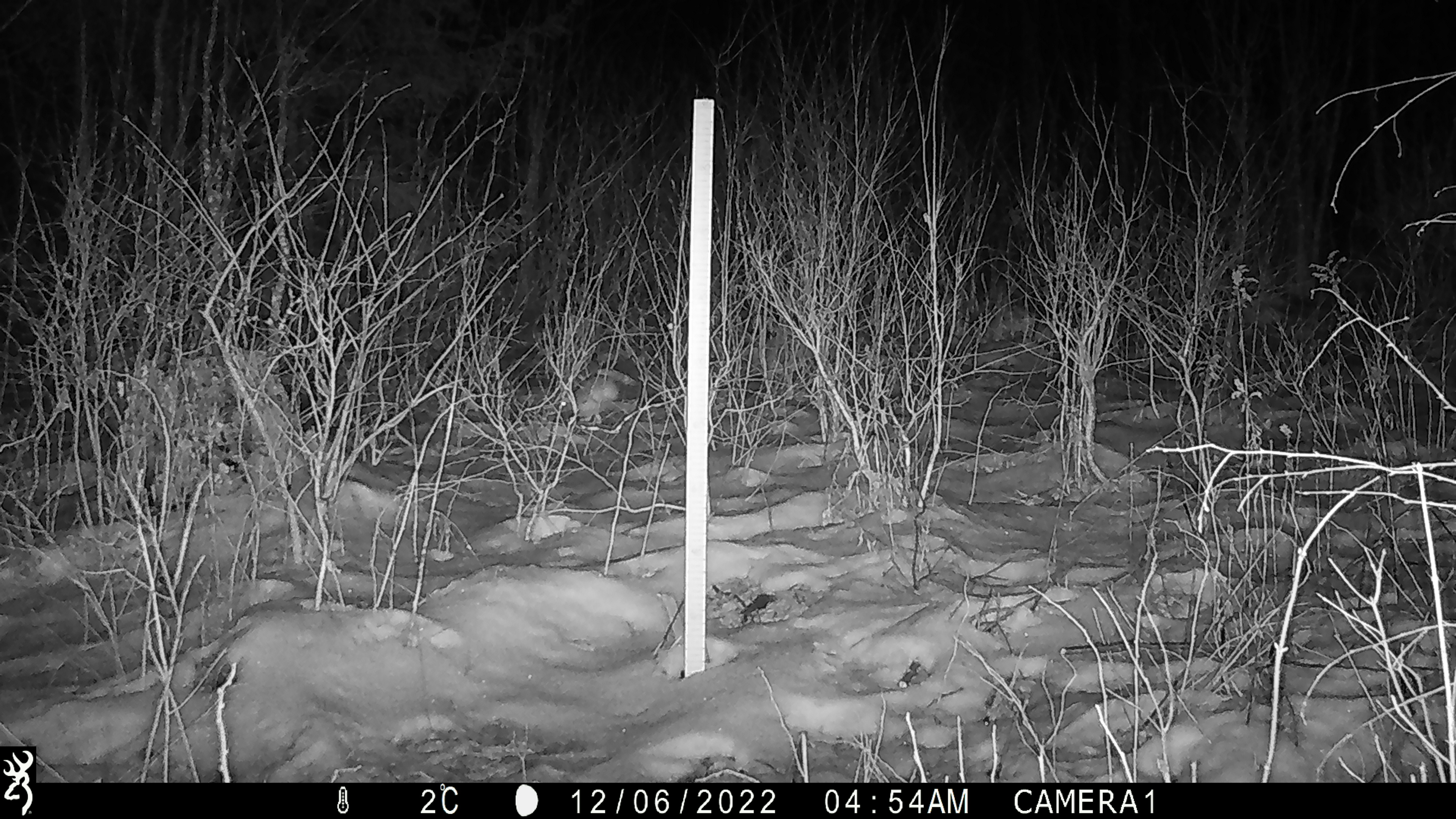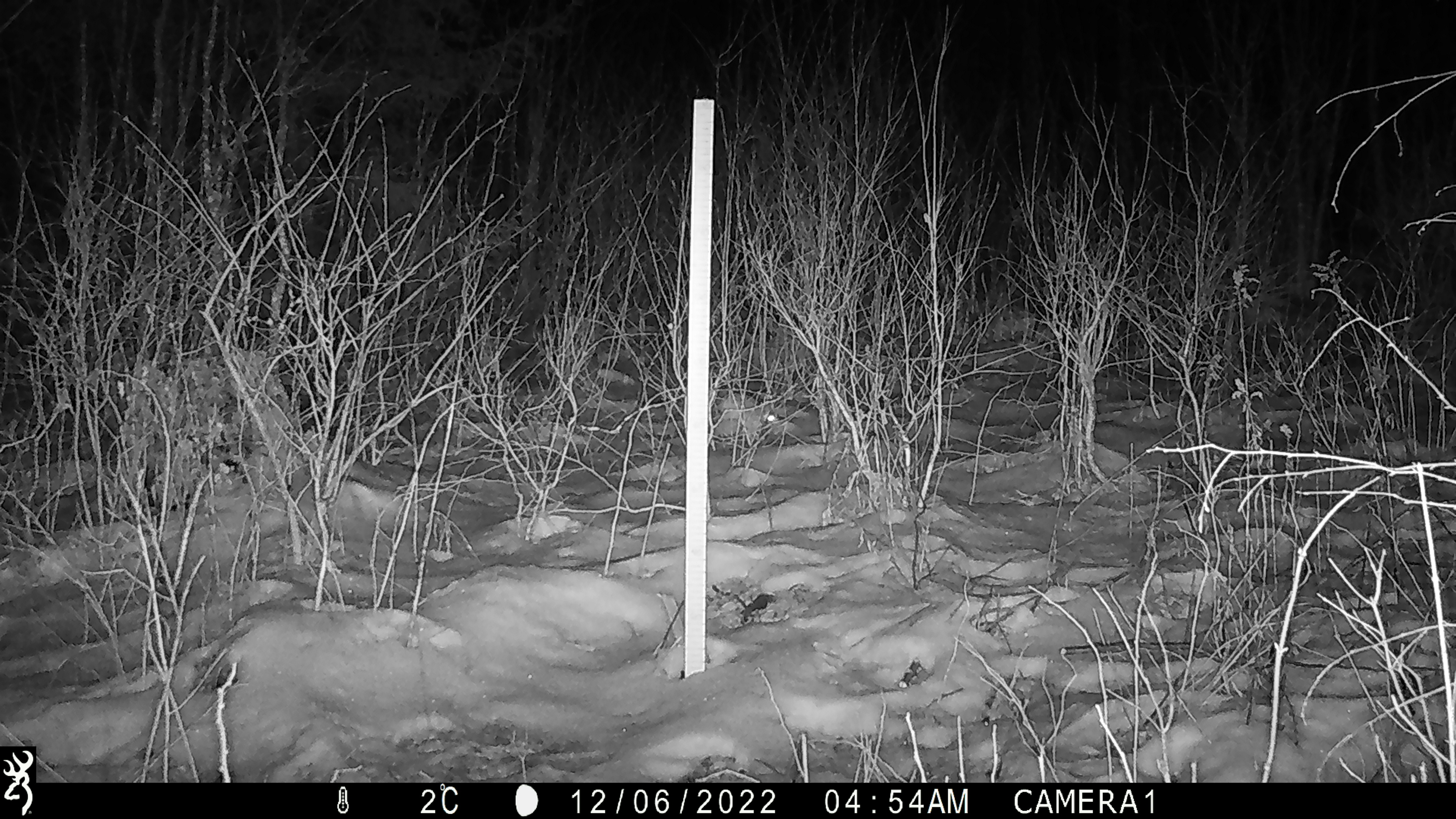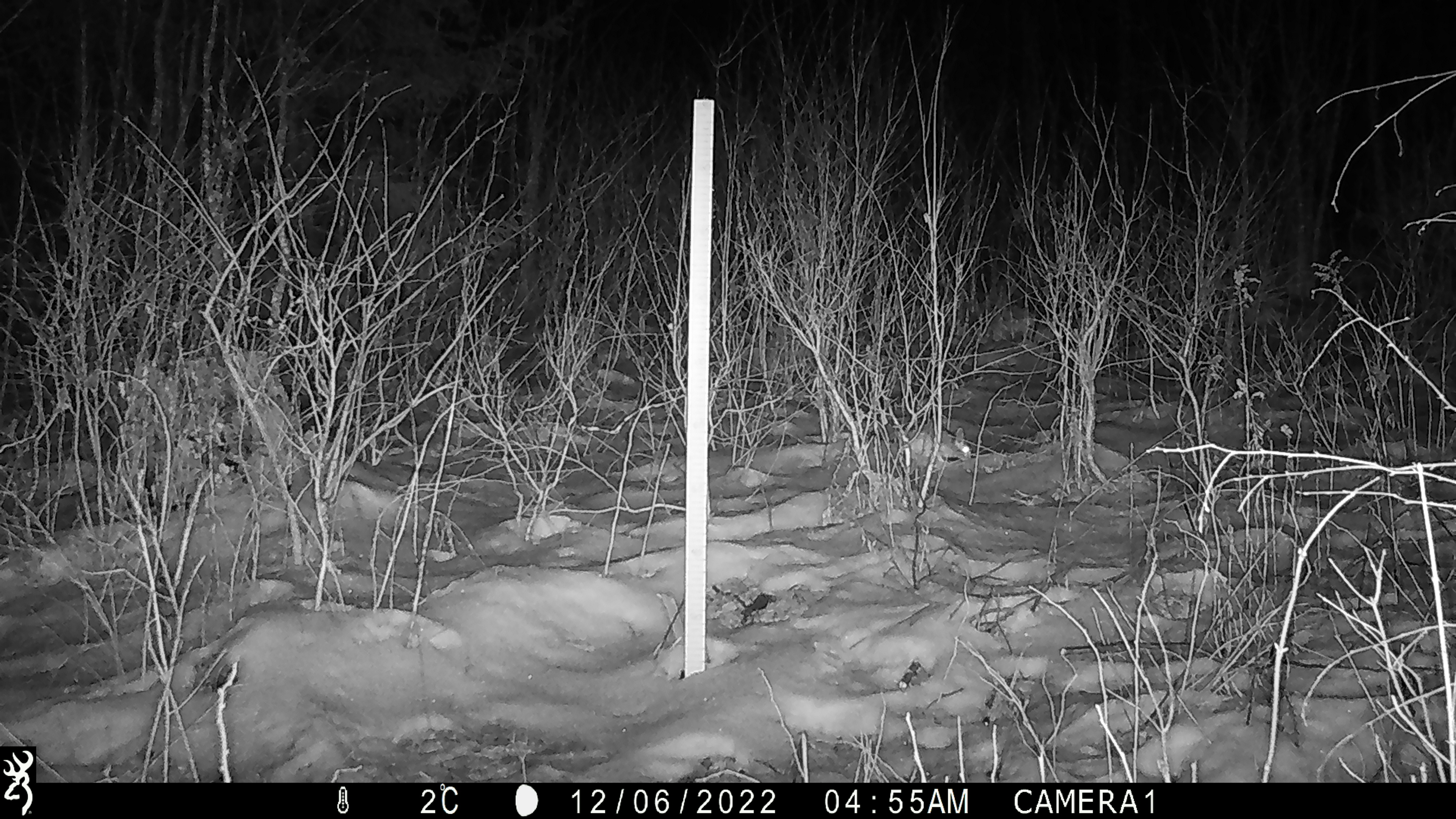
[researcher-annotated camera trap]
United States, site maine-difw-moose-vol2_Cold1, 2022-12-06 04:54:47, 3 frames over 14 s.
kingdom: Animalia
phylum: Chordata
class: Mammalia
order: Carnivora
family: Canidae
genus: Vulpes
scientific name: Vulpes vulpes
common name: red fox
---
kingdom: Animalia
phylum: Chordata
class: Mammalia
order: Lagomorpha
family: Leporidae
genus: Lepus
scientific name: Lepus americanus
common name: snowshoe hare